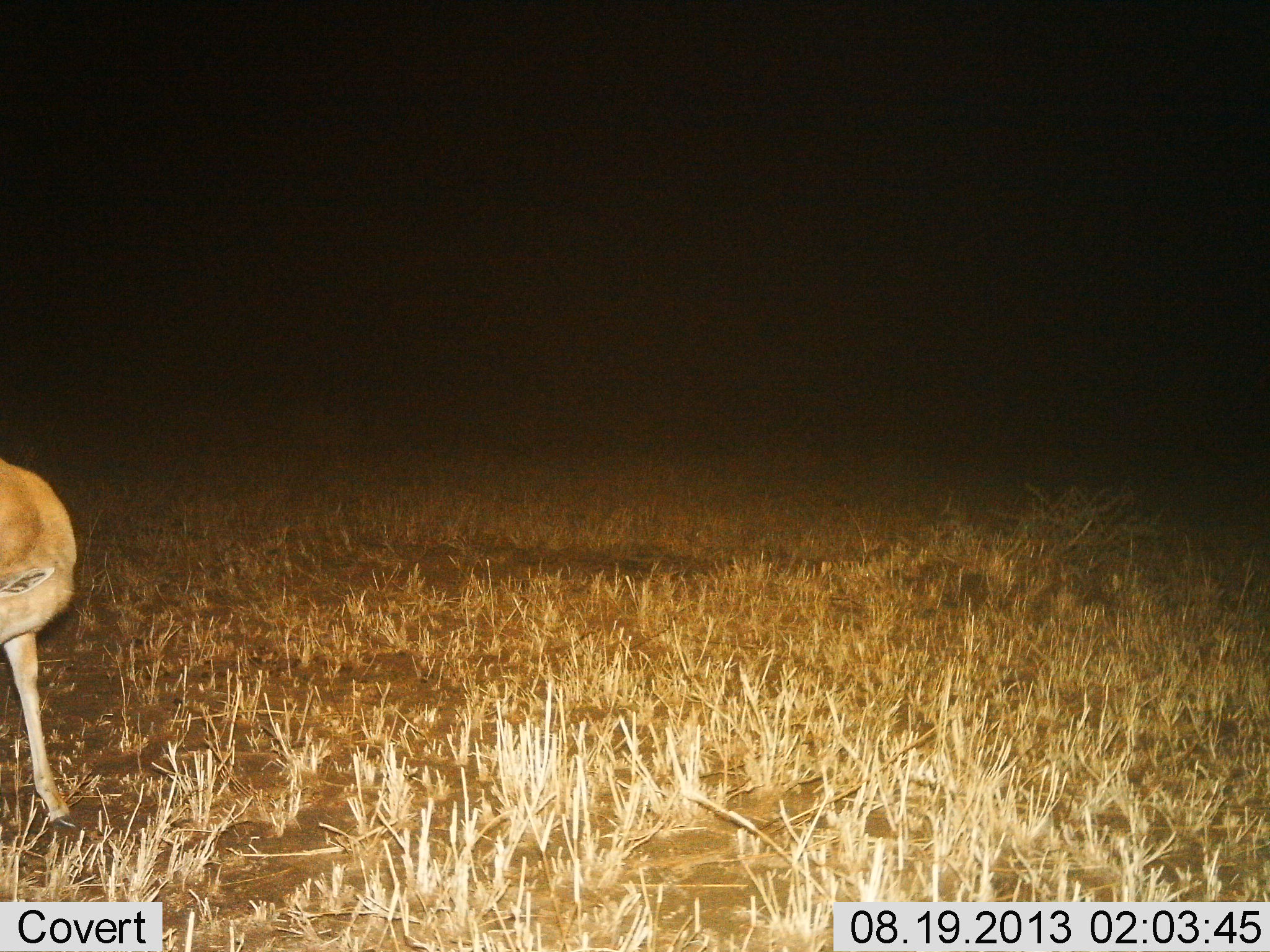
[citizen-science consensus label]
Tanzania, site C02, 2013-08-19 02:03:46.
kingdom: Animalia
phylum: Chordata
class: Mammalia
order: Artiodactyla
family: Bovidae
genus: Redunca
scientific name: Redunca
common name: reedbuck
Reedbuck (Redunca), count 1. Behavior (volunteer vote fractions): standing 100%, resting 0%, moving 0%, interacting 0%. Young present (vote fraction): 12%. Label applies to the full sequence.